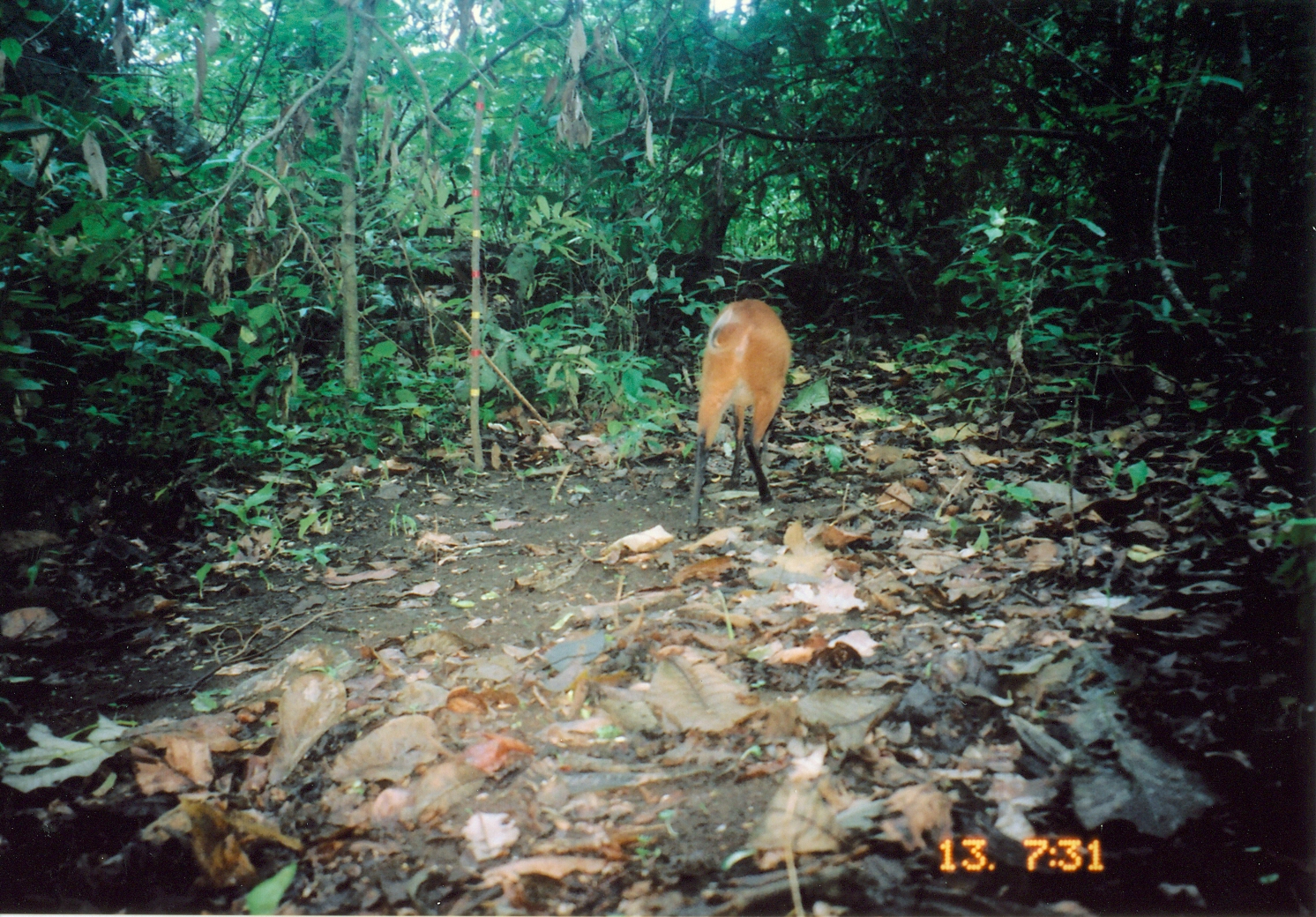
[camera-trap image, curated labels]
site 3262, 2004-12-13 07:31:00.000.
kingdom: Animalia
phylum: Chordata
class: Mammalia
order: Artiodactyla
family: Bovidae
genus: Cephalophus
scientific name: Cephalophus harveyi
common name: harvey's duiker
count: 1